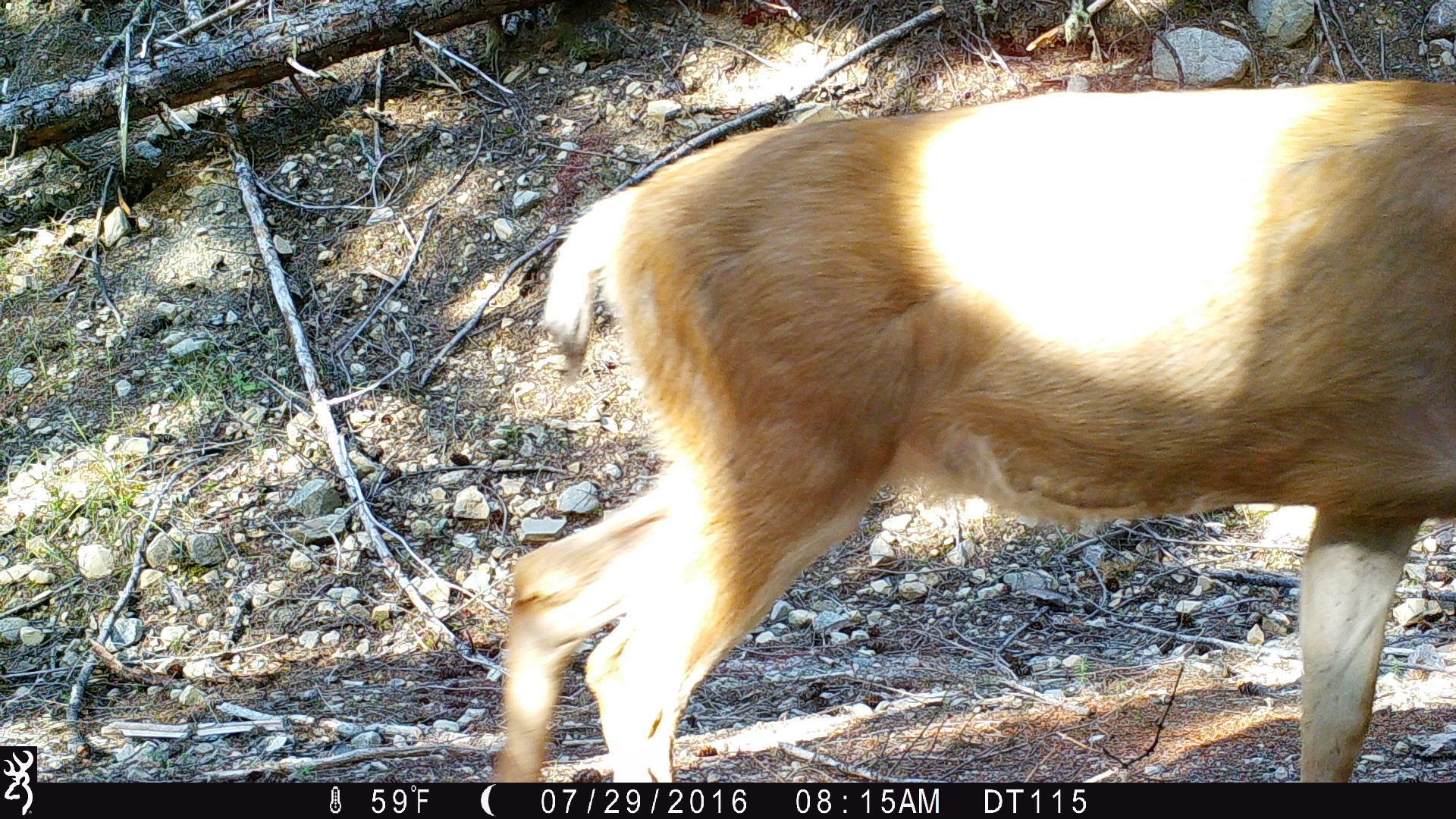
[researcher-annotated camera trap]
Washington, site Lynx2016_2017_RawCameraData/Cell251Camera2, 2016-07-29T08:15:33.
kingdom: Animalia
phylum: Chordata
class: Mammalia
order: Artiodactyla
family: Cervidae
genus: Odocoileus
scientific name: Odocoileus hemionus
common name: mule deer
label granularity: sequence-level